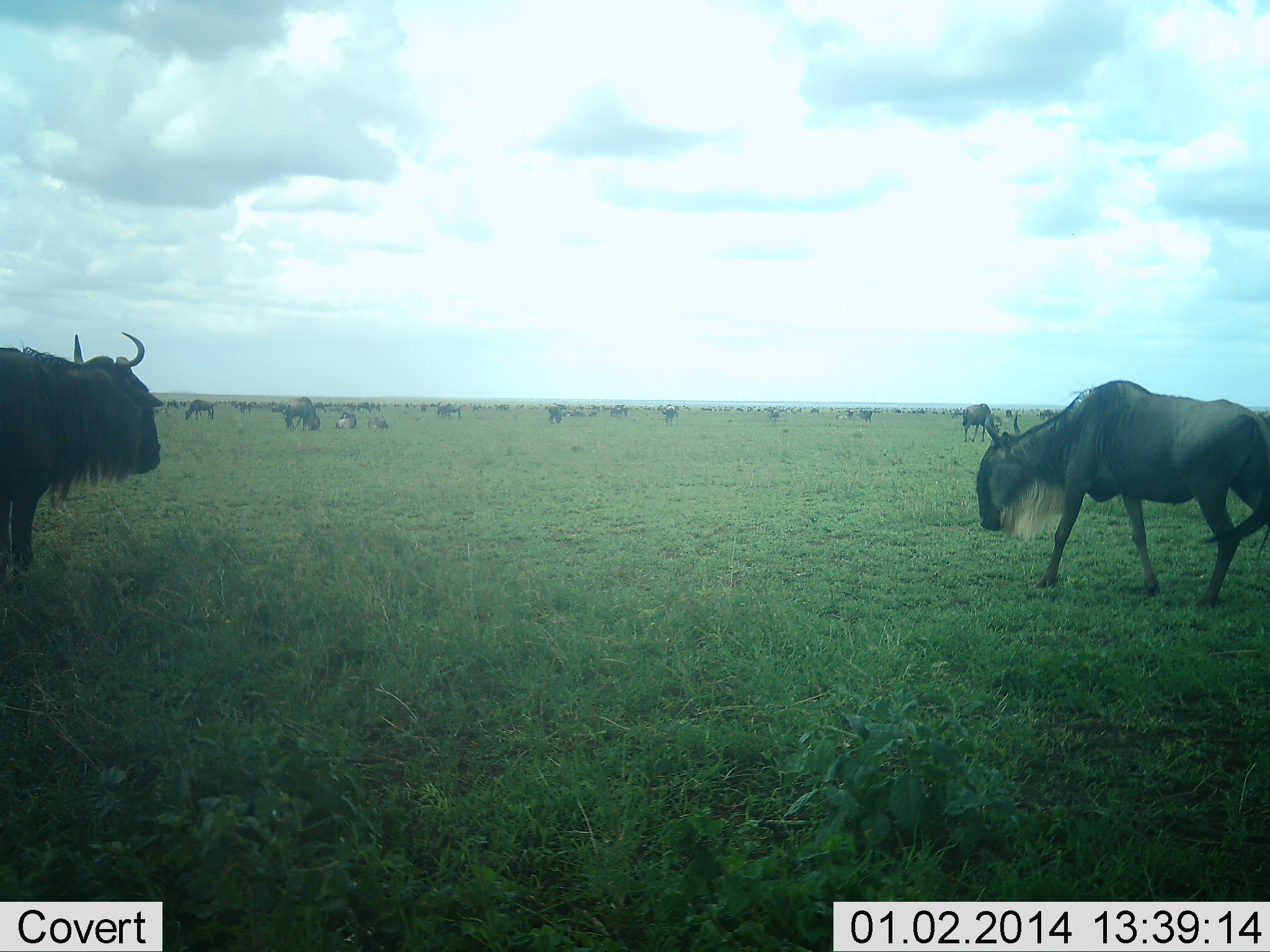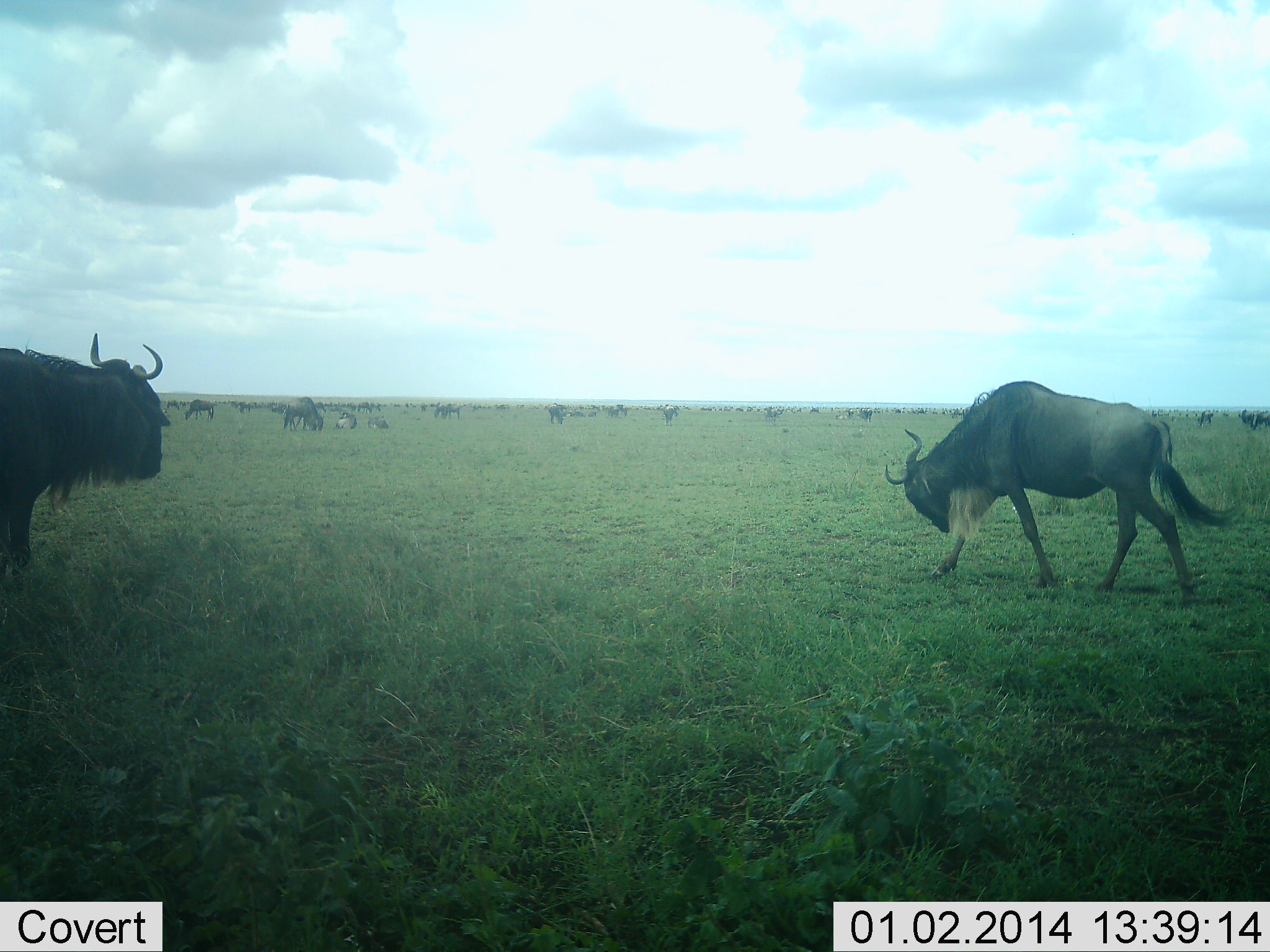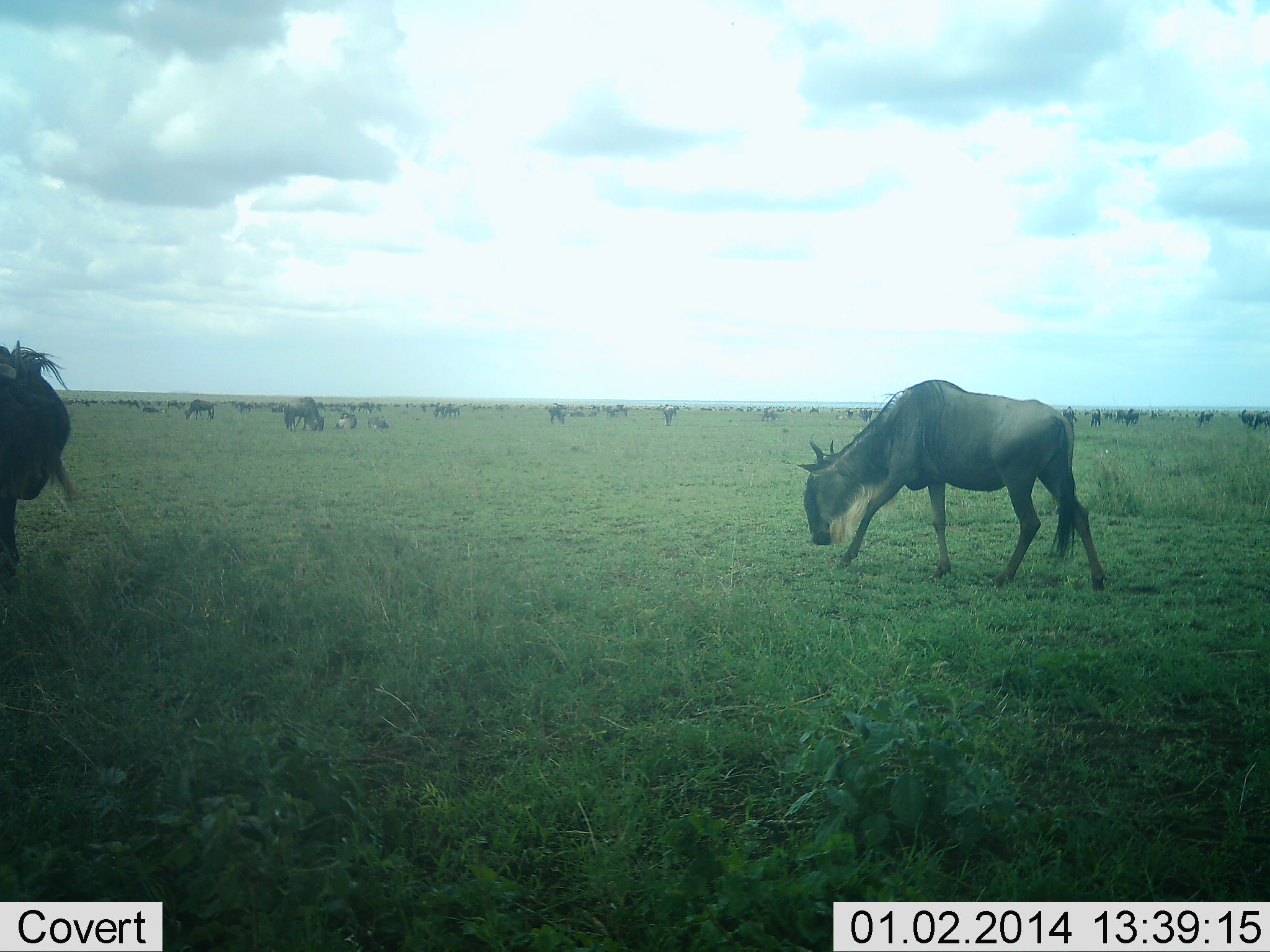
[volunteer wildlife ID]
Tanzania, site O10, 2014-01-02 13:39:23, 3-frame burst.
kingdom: Animalia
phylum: Chordata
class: Mammalia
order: Artiodactyla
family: Bovidae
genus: Connochaetes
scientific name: Connochaetes taurinus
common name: blue wildebeest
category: wildebeest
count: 11-50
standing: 60%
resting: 20%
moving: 90%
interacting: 10%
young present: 0%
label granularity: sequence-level